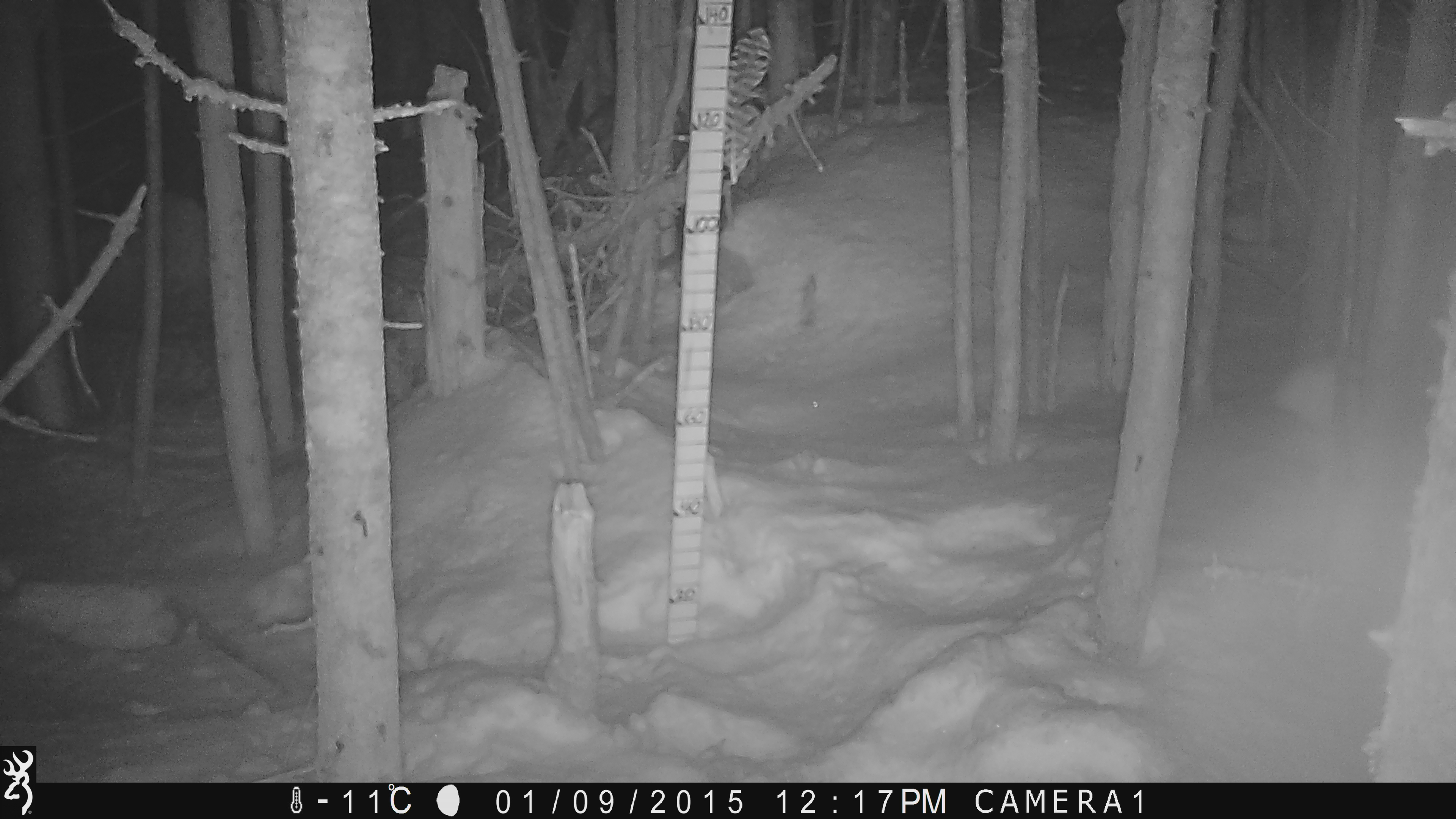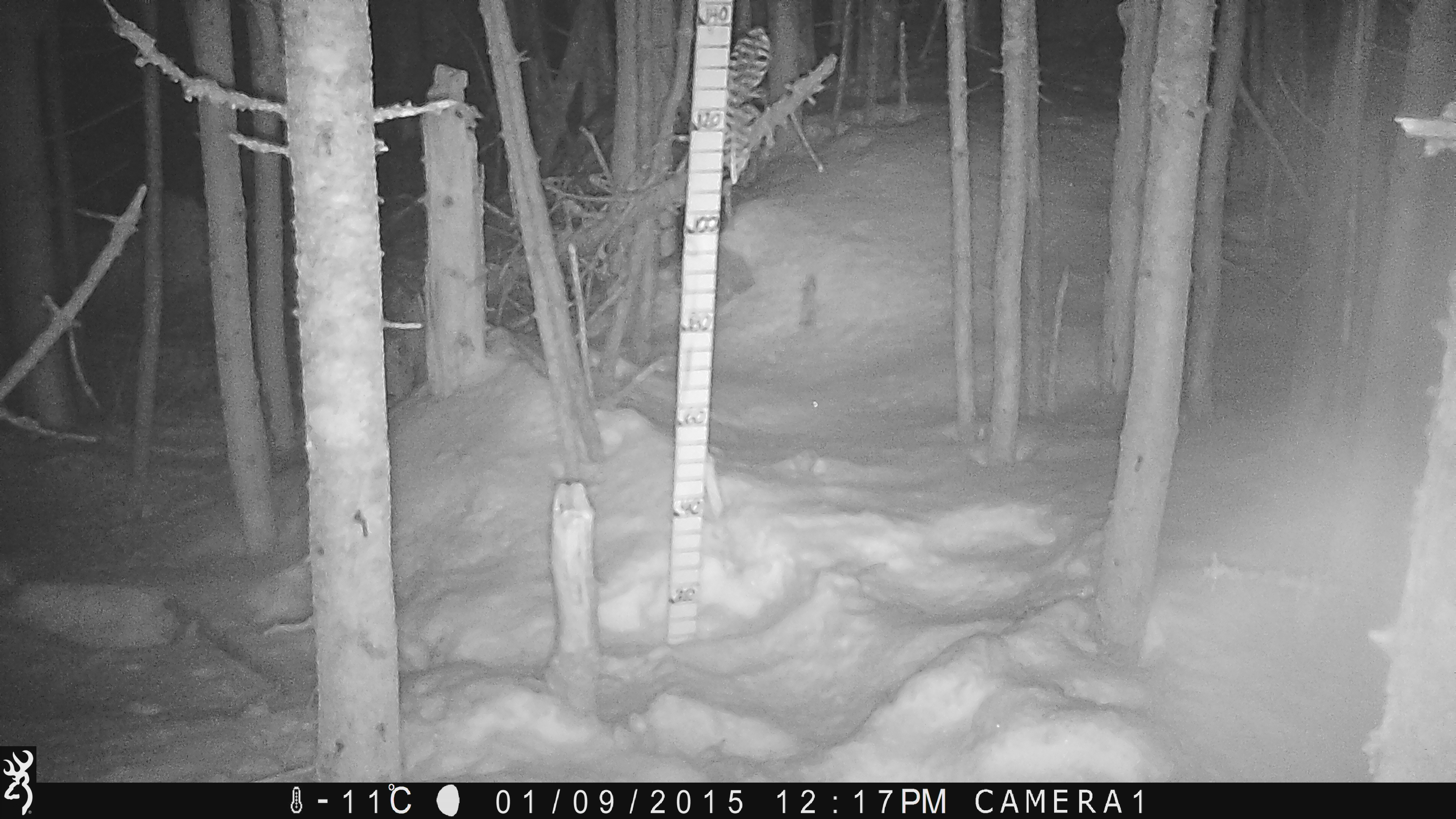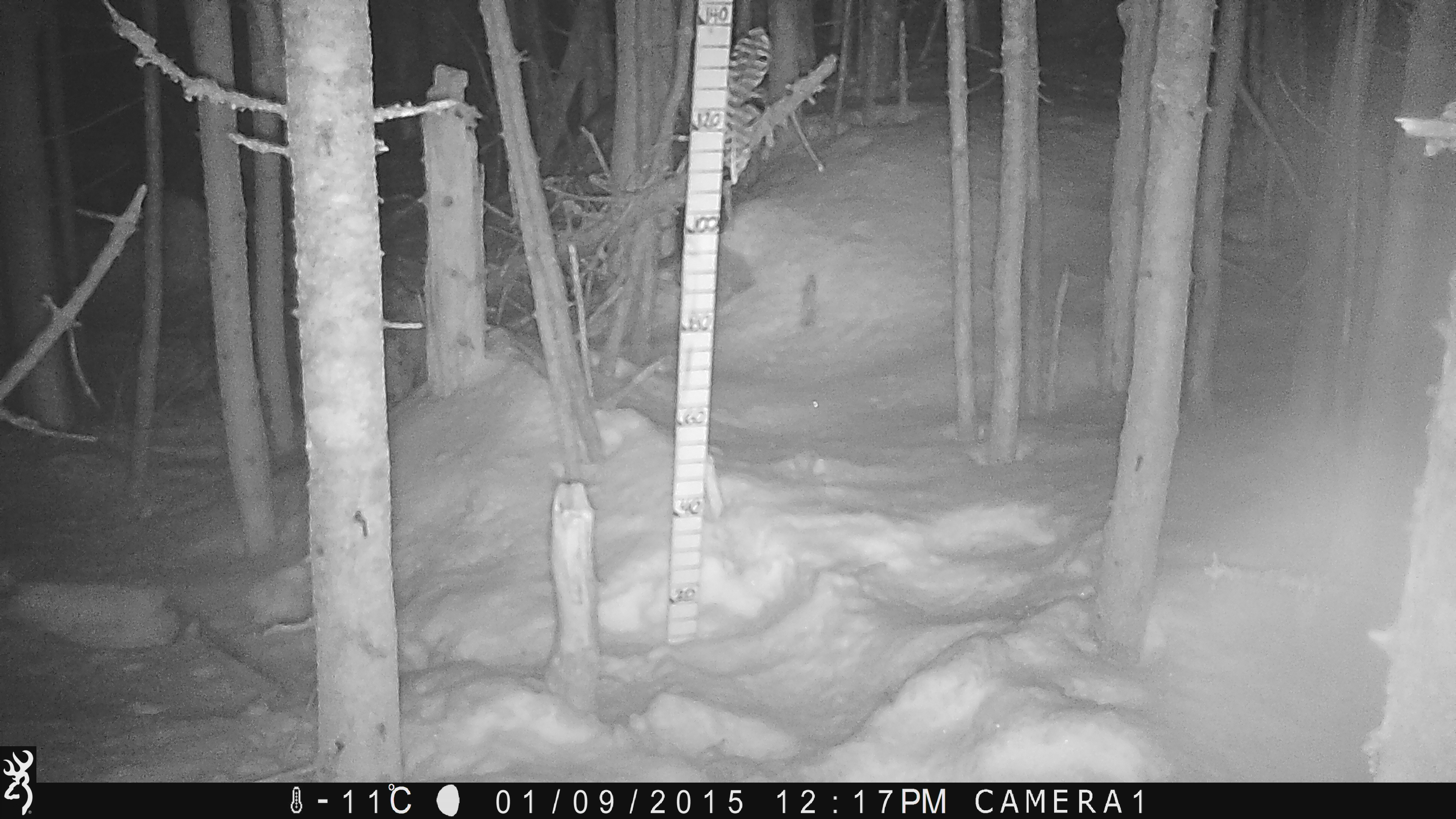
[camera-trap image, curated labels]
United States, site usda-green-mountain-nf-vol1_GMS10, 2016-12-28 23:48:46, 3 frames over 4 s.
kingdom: Animalia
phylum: Chordata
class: Mammalia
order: Lagomorpha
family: Leporidae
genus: Lepus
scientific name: Lepus americanus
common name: snowshoe hare